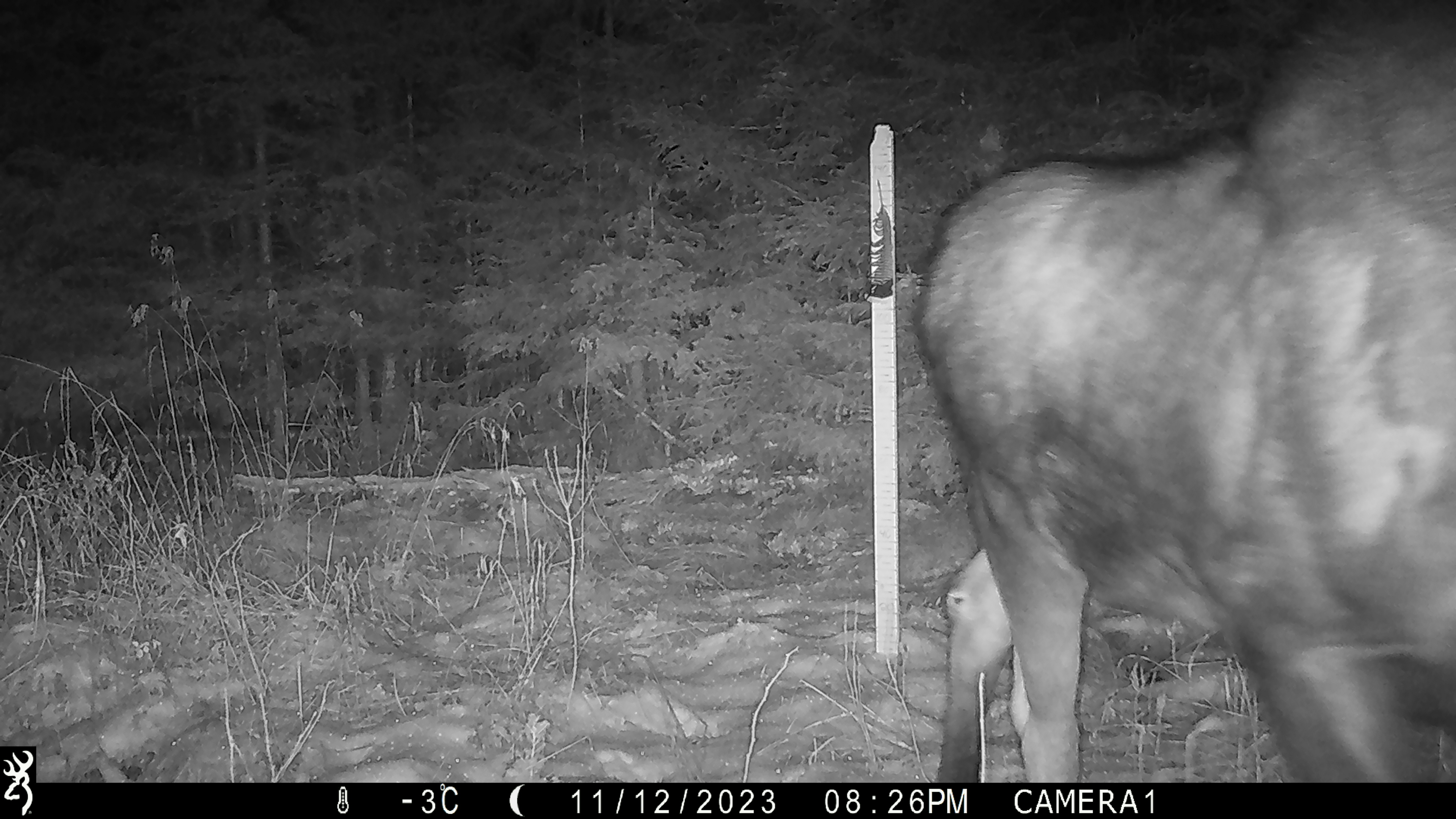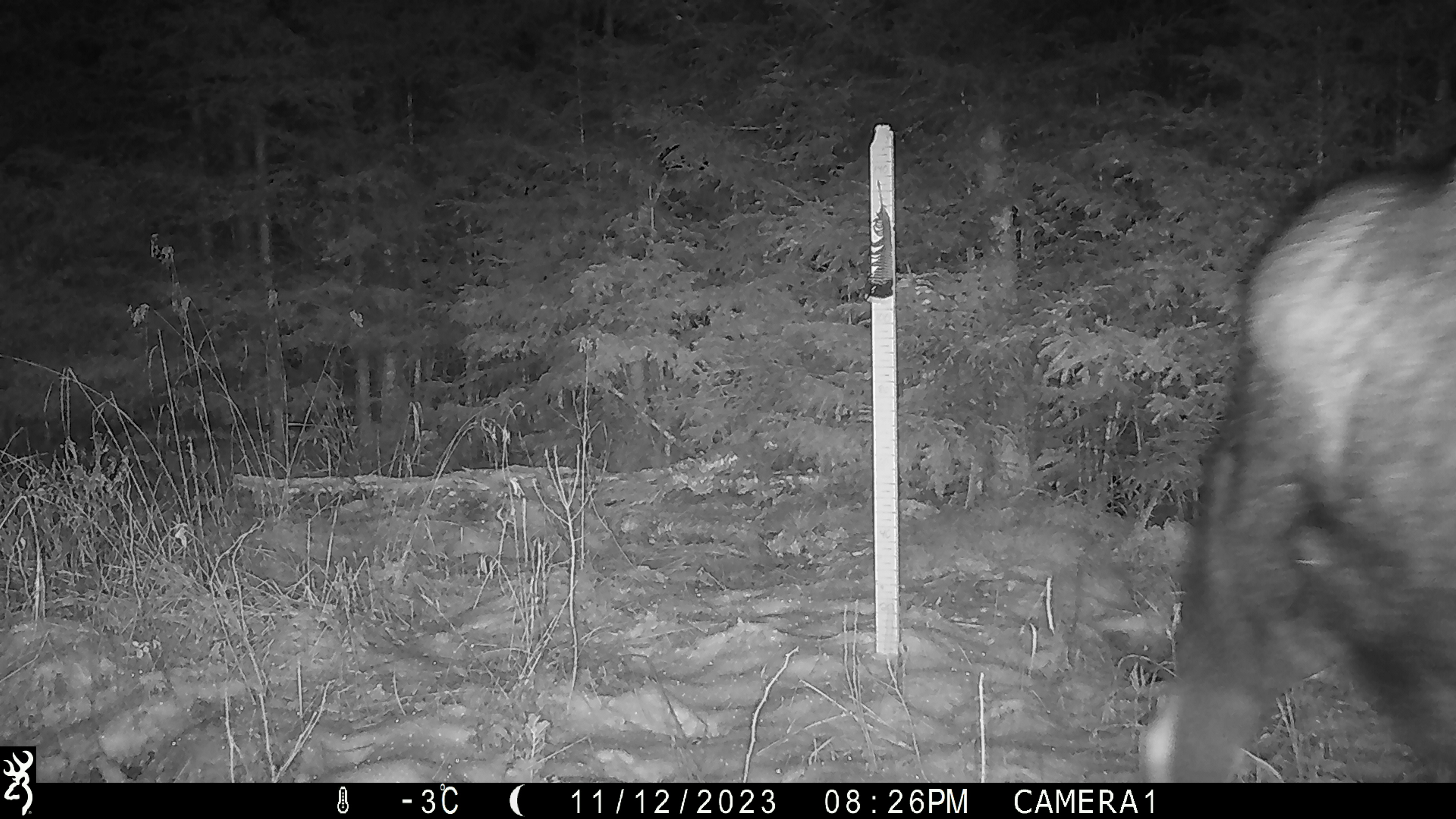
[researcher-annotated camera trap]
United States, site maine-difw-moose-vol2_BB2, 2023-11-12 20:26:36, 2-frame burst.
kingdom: Animalia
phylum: Chordata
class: Mammalia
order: Artiodactyla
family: Cervidae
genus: Alces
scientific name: Alces alces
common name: moose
Moose (Alces alces).